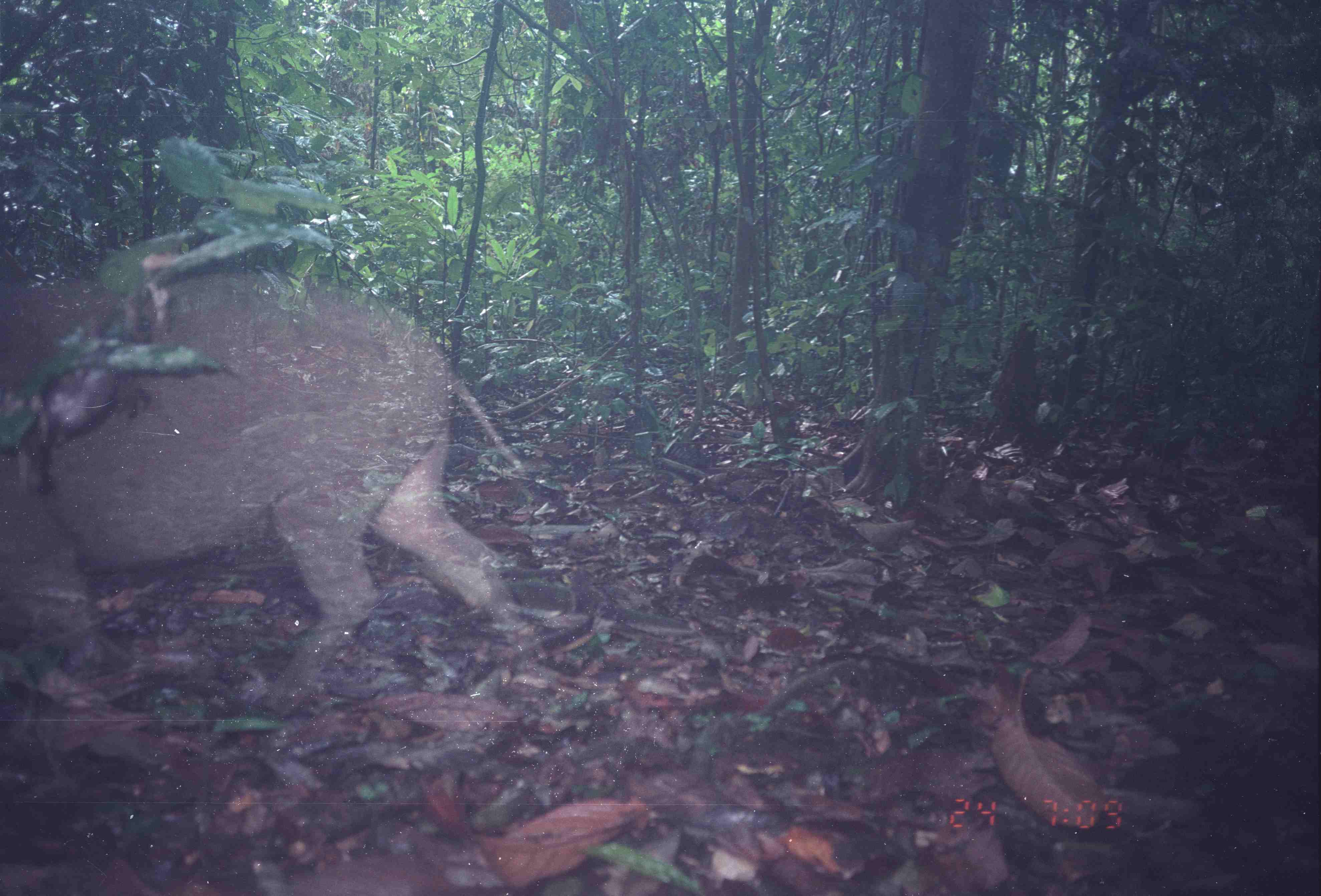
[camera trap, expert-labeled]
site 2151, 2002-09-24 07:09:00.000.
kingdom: Animalia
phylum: Chordata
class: Mammalia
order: Artiodactyla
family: Suidae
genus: Sus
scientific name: Sus scrofa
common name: wild boar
Sus scrofa (wild boar), count 1.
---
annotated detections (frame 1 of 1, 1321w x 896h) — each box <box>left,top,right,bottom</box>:
sus scrofa: <box>0,271,546,719</box>